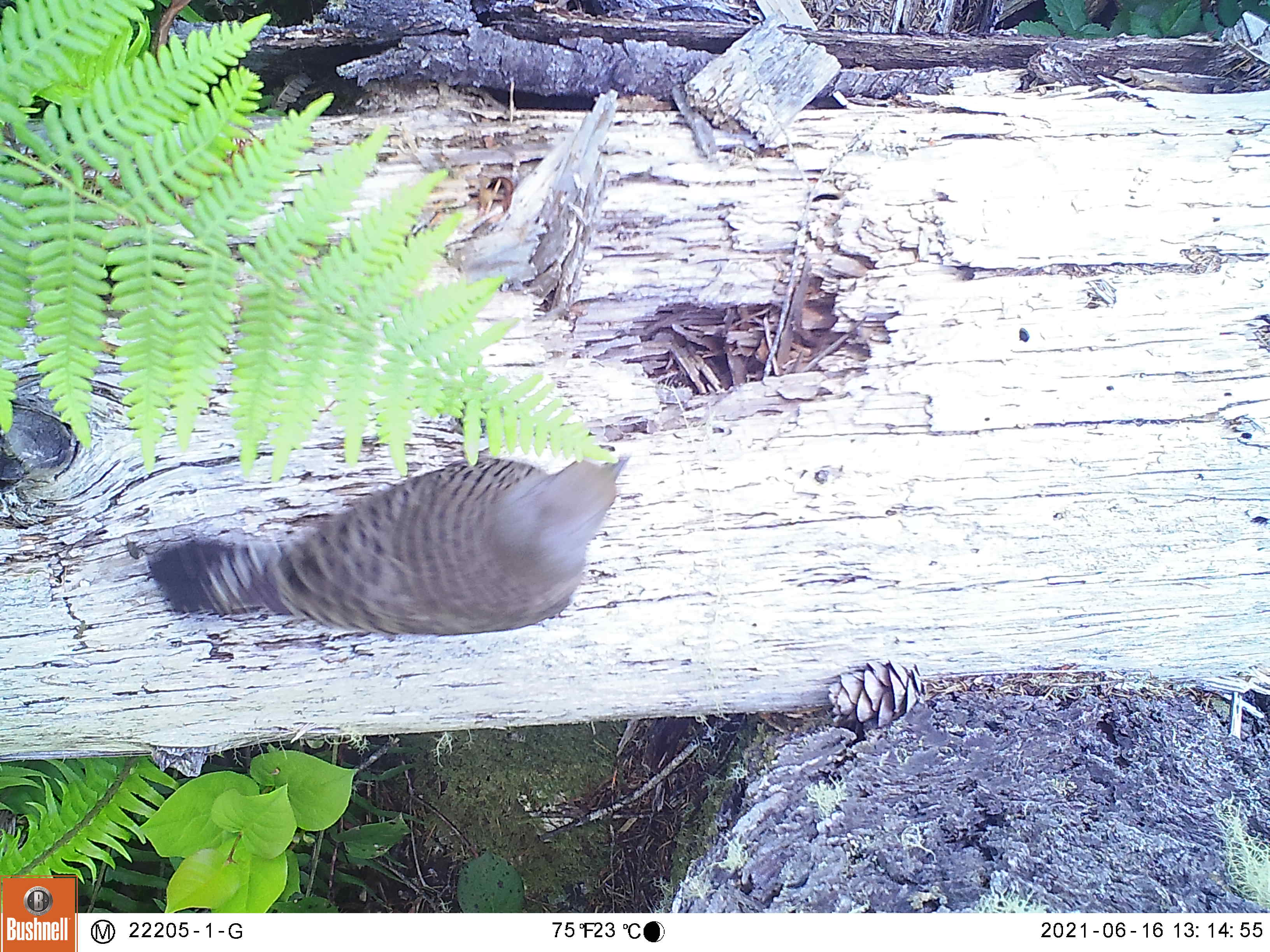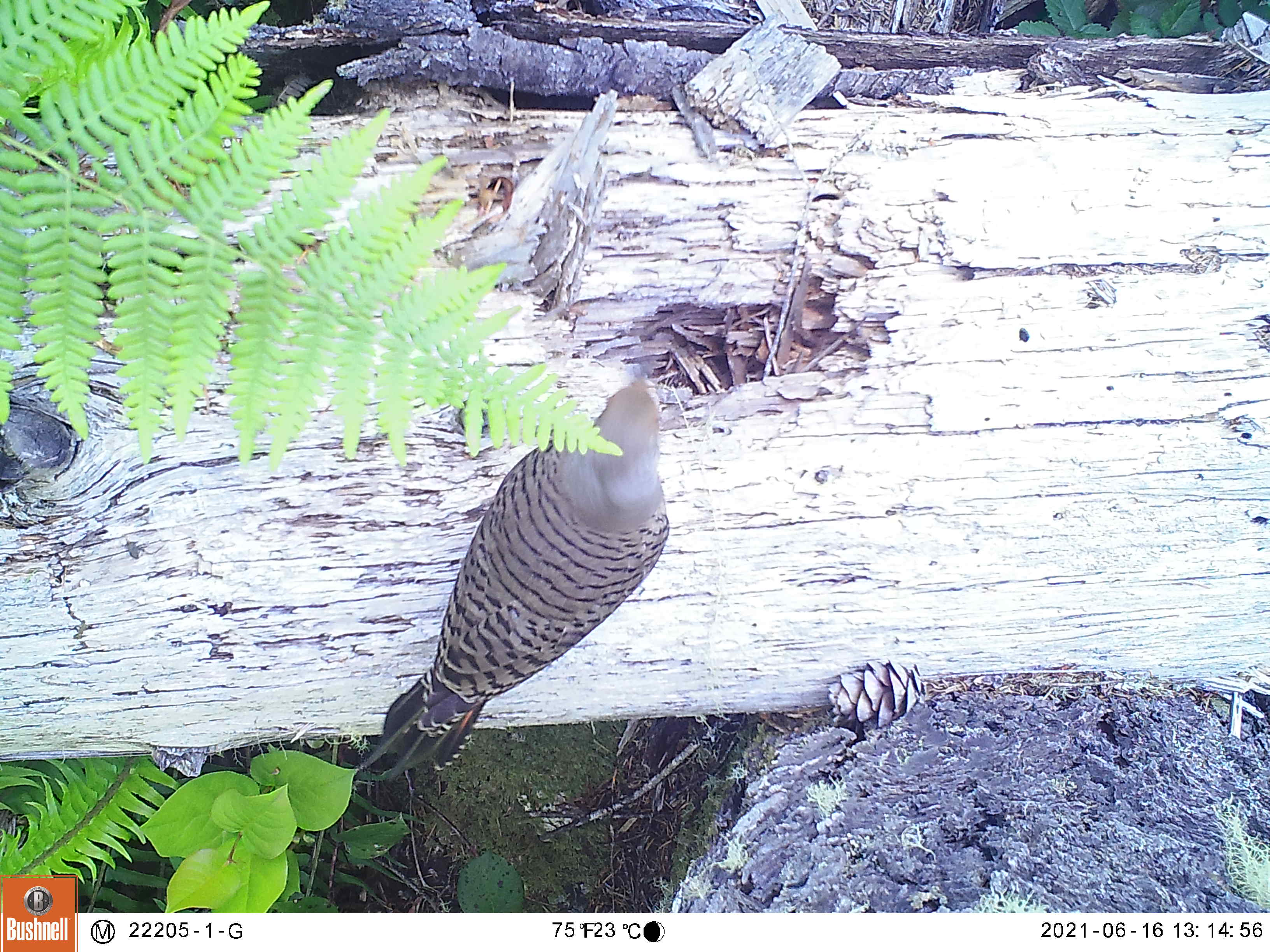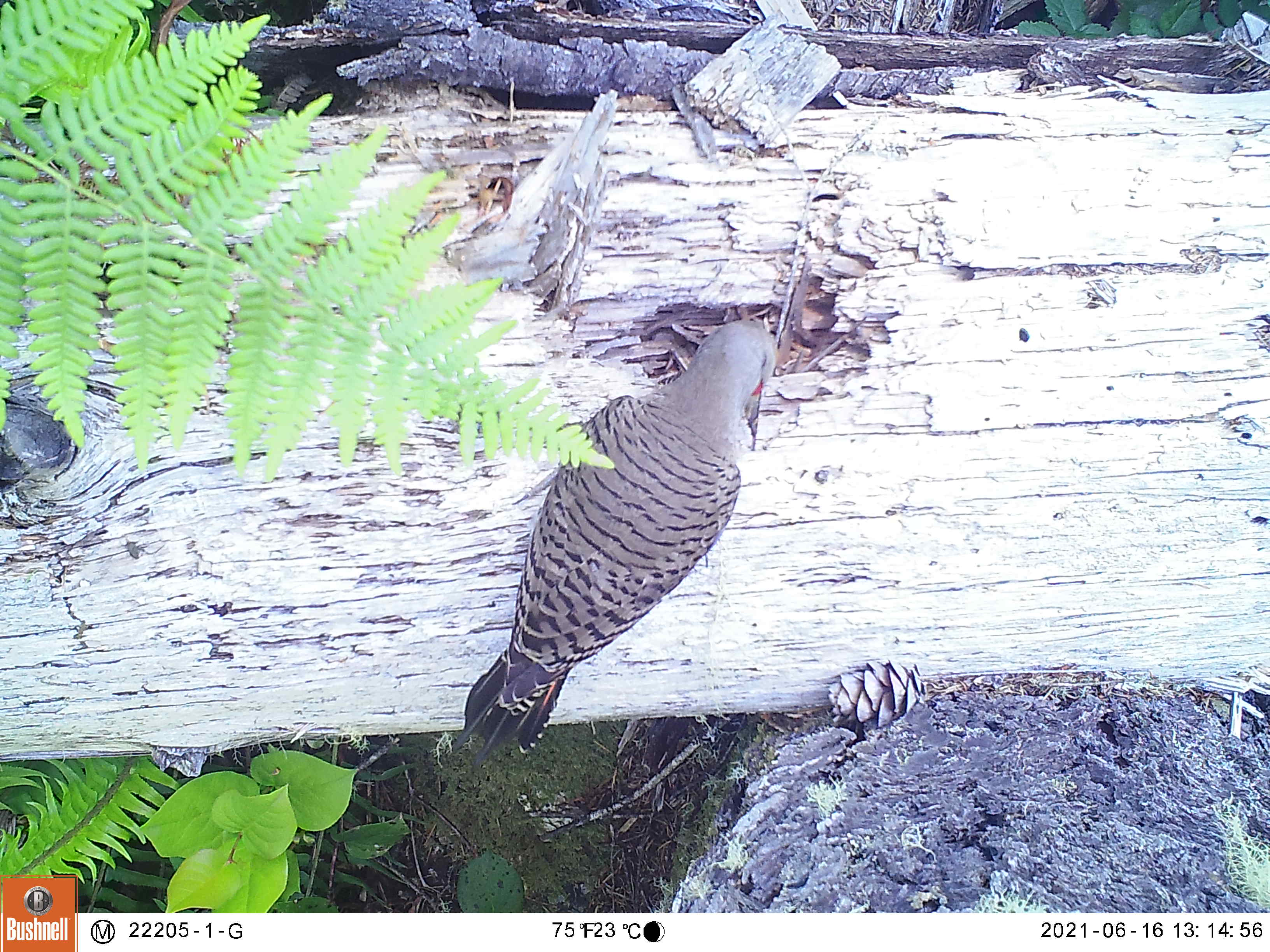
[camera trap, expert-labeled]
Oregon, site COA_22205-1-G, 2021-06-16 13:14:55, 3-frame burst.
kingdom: Animalia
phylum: Chordata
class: Aves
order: Piciformes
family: Picidae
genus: Colaptes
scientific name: Colaptes auratus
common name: northern flicker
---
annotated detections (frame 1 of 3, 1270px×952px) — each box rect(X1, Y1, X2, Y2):
northern flicker: rect(132, 435, 655, 668)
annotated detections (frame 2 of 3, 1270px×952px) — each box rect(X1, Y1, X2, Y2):
northern flicker: rect(343, 334, 690, 797)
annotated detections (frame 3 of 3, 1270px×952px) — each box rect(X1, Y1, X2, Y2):
northern flicker: rect(425, 297, 812, 785)